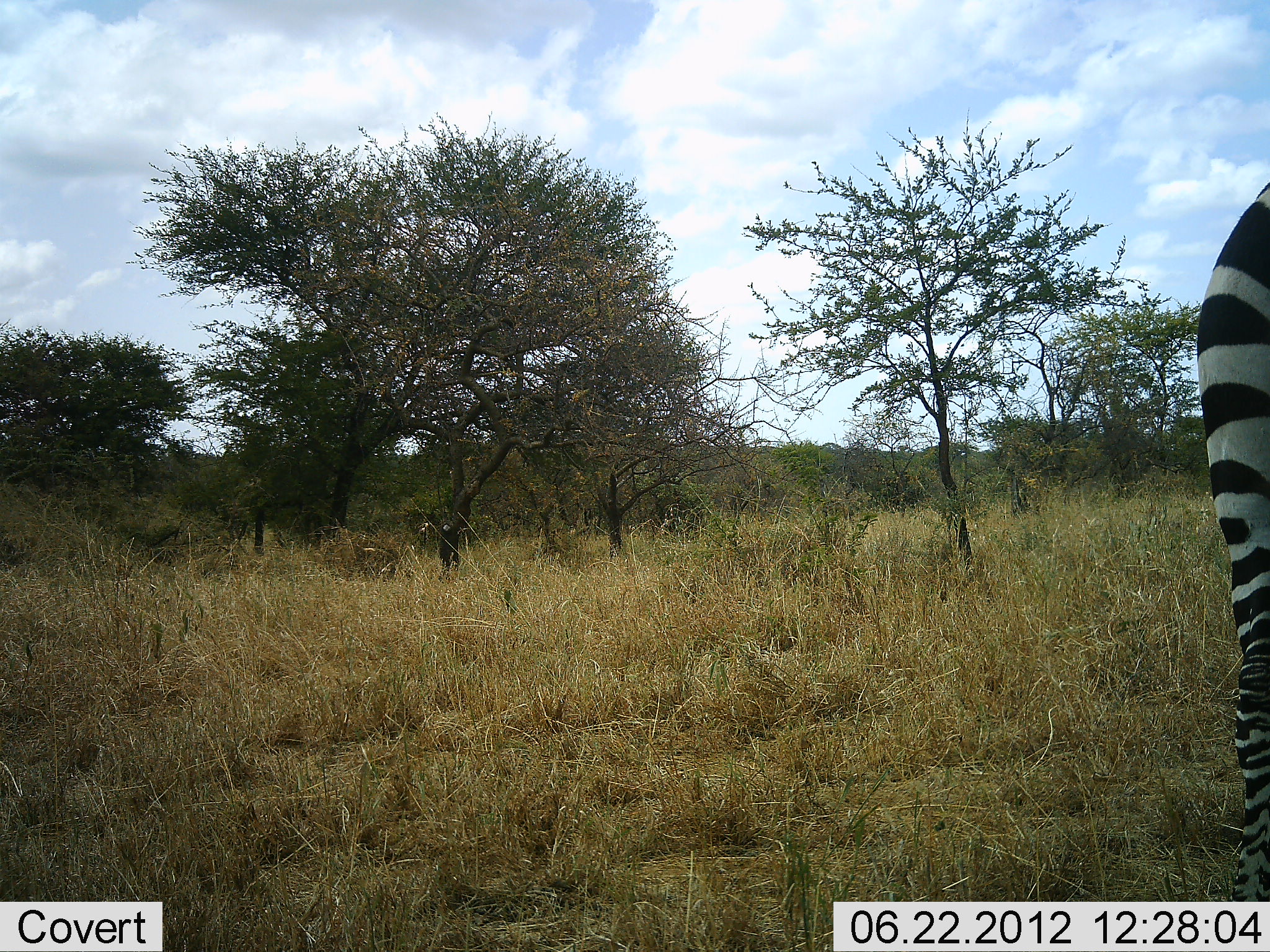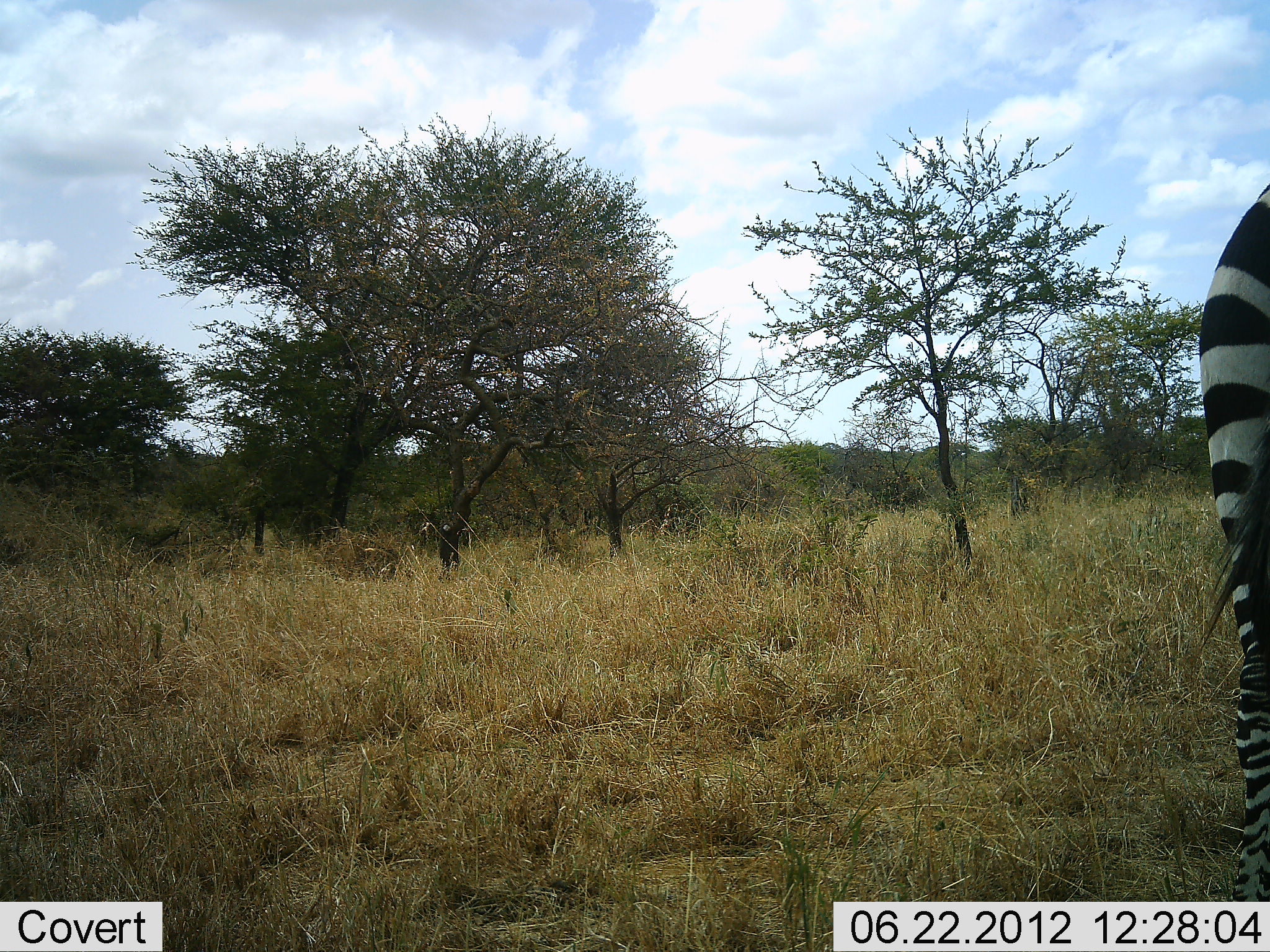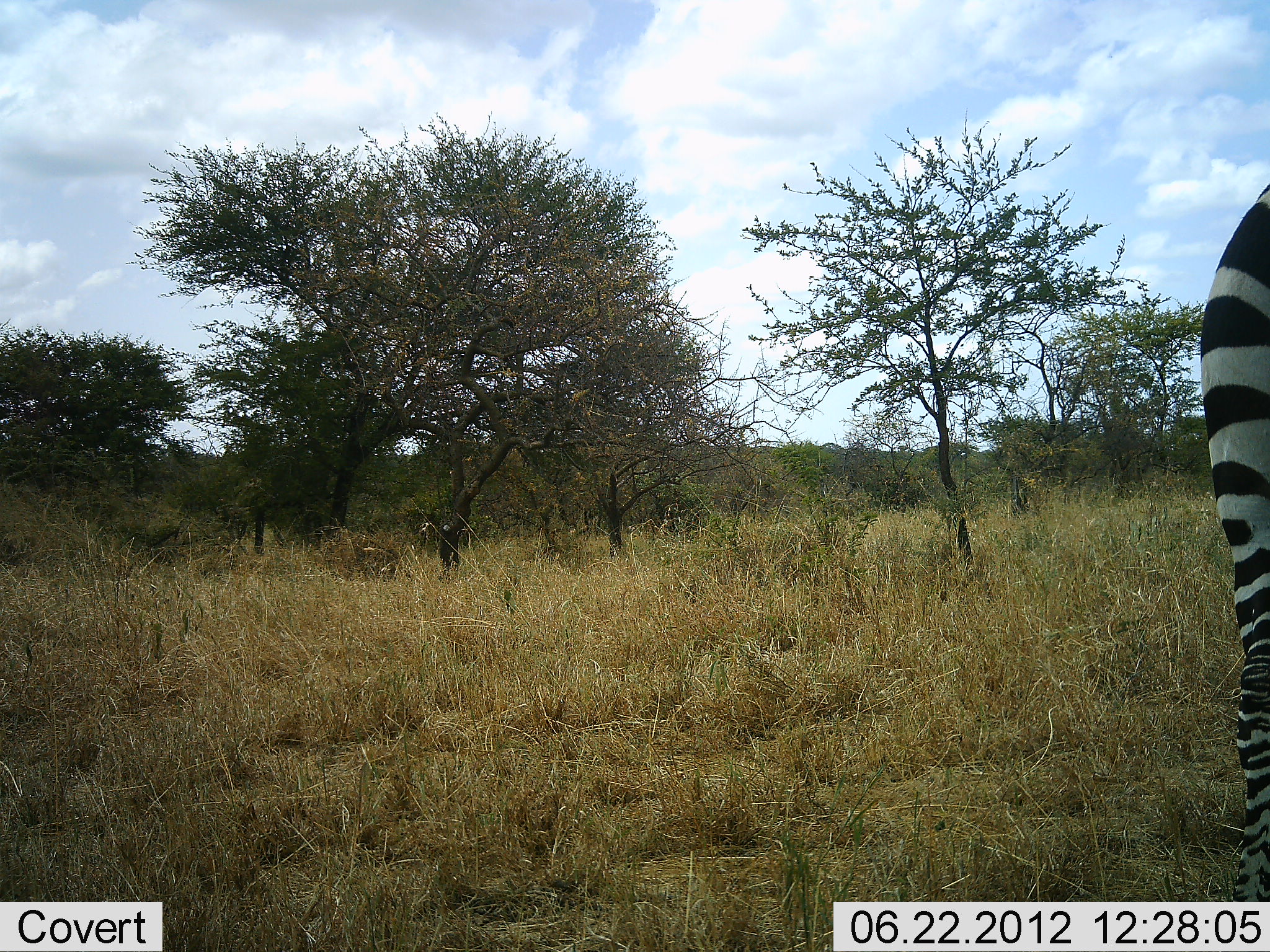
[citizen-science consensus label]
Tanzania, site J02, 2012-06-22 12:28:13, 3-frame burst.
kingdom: Animalia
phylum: Chordata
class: Mammalia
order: Perissodactyla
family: Equidae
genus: Equus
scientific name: Equus quagga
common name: plains zebra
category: zebra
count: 1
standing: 100%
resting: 0%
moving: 0%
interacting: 0%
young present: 0%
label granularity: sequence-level